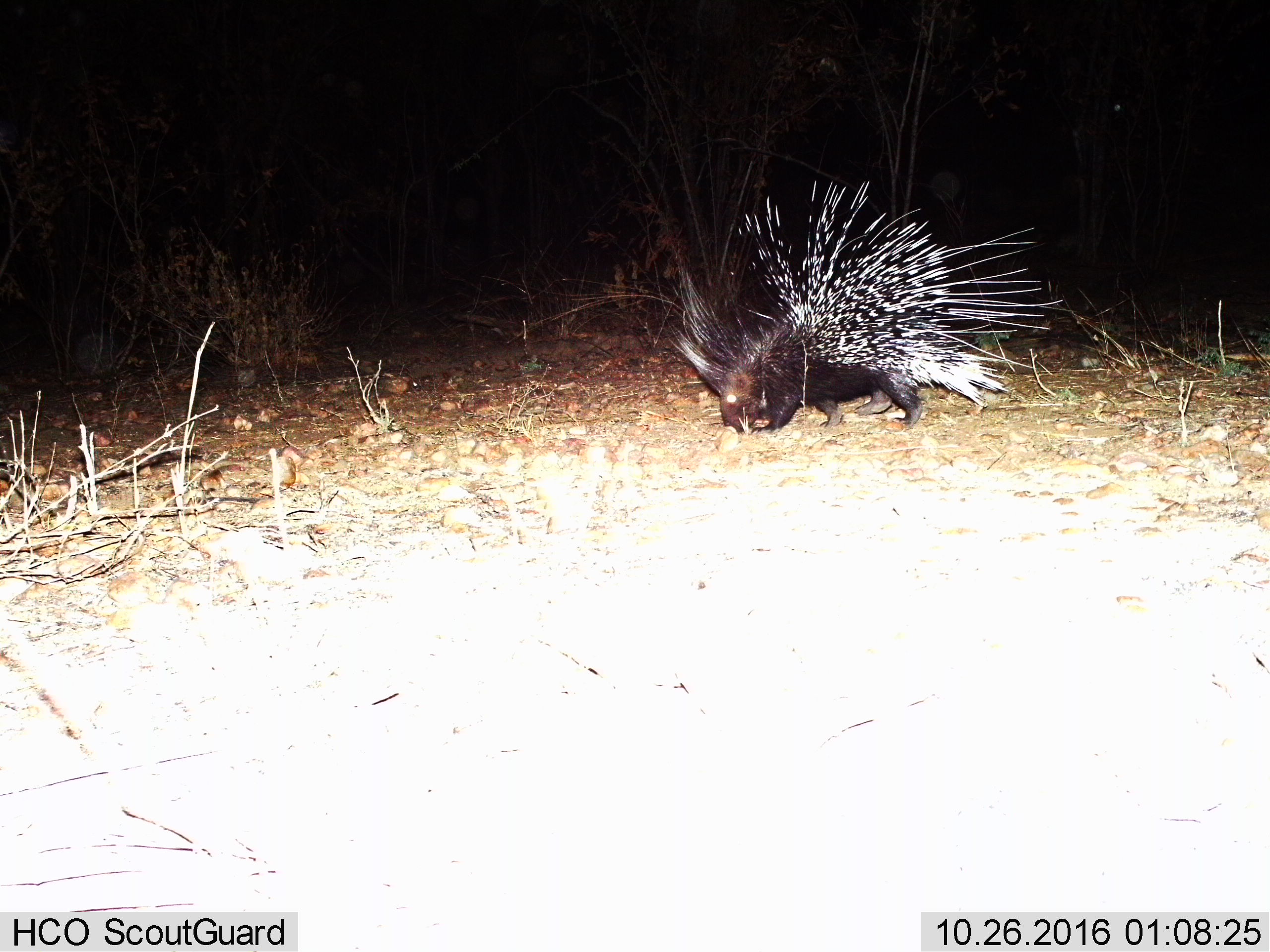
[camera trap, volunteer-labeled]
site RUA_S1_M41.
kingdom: Animalia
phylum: Chordata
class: Mammalia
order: Rodentia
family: Hystricidae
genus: Hystrix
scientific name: Hystrix cristata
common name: crested porcupine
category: porcupine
Porcupine (crested porcupine) (Hystrix cristata), count 1. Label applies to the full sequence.